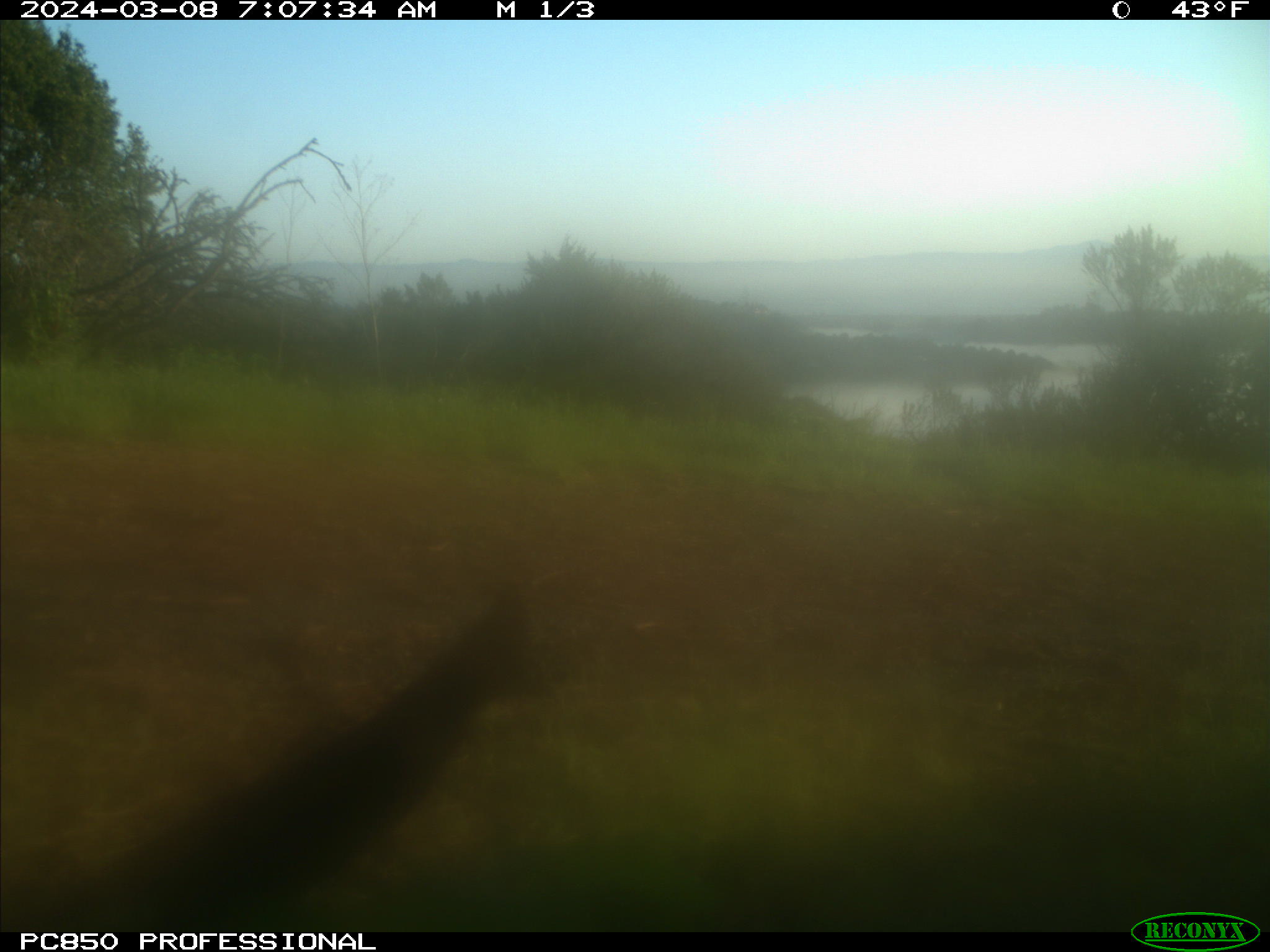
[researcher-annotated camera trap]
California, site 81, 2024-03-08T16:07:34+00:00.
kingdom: Animalia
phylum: Chordata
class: Aves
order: Passeriformes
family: Corvidae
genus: Cyanocitta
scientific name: Cyanocitta stelleri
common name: steller's jay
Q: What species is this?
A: Steller's jay (Cyanocitta stelleri).